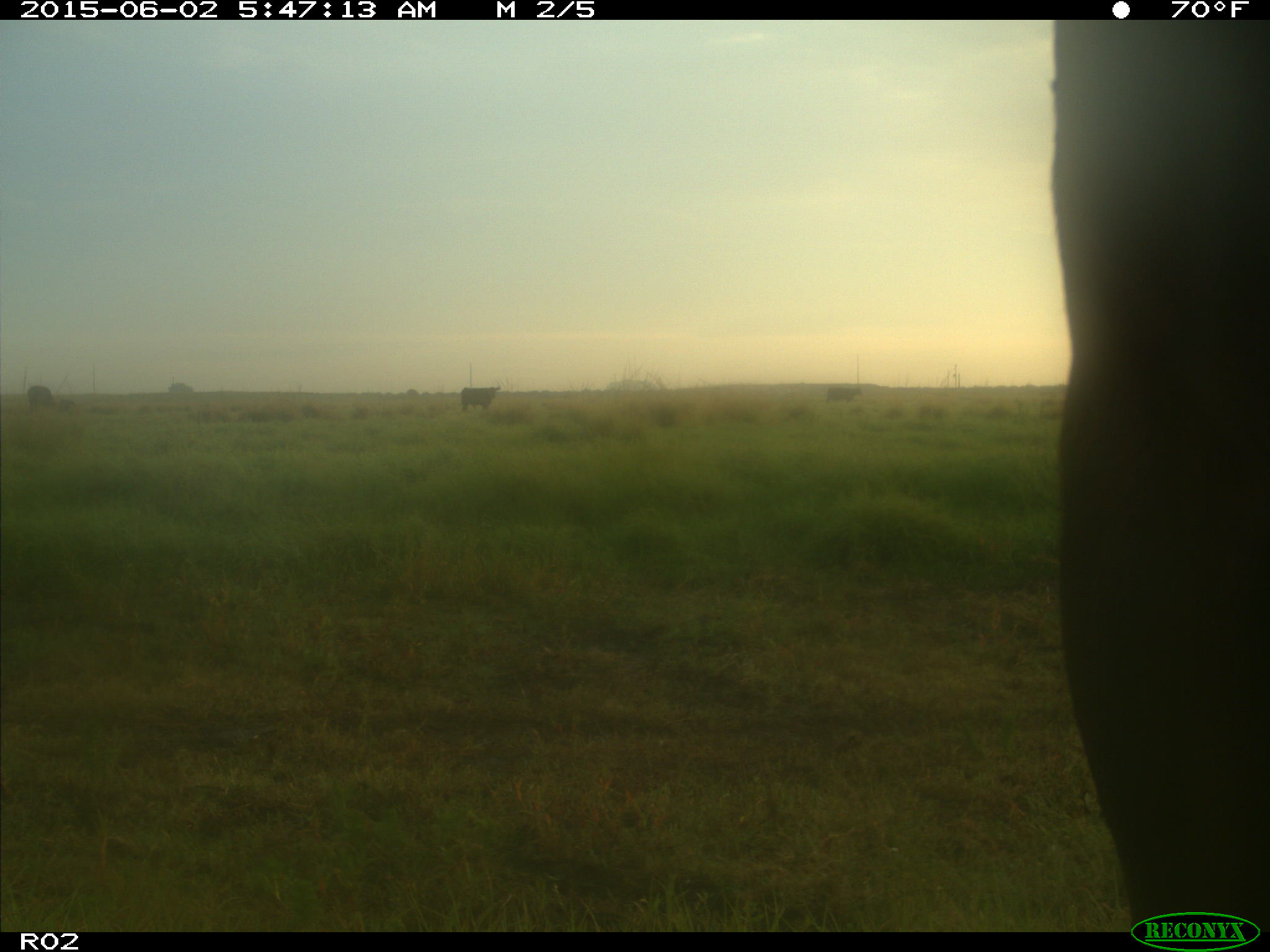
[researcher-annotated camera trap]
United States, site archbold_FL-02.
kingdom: Animalia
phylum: Chordata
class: Mammalia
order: Artiodactyla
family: Bovidae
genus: Bos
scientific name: Bos taurus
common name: domestic cow